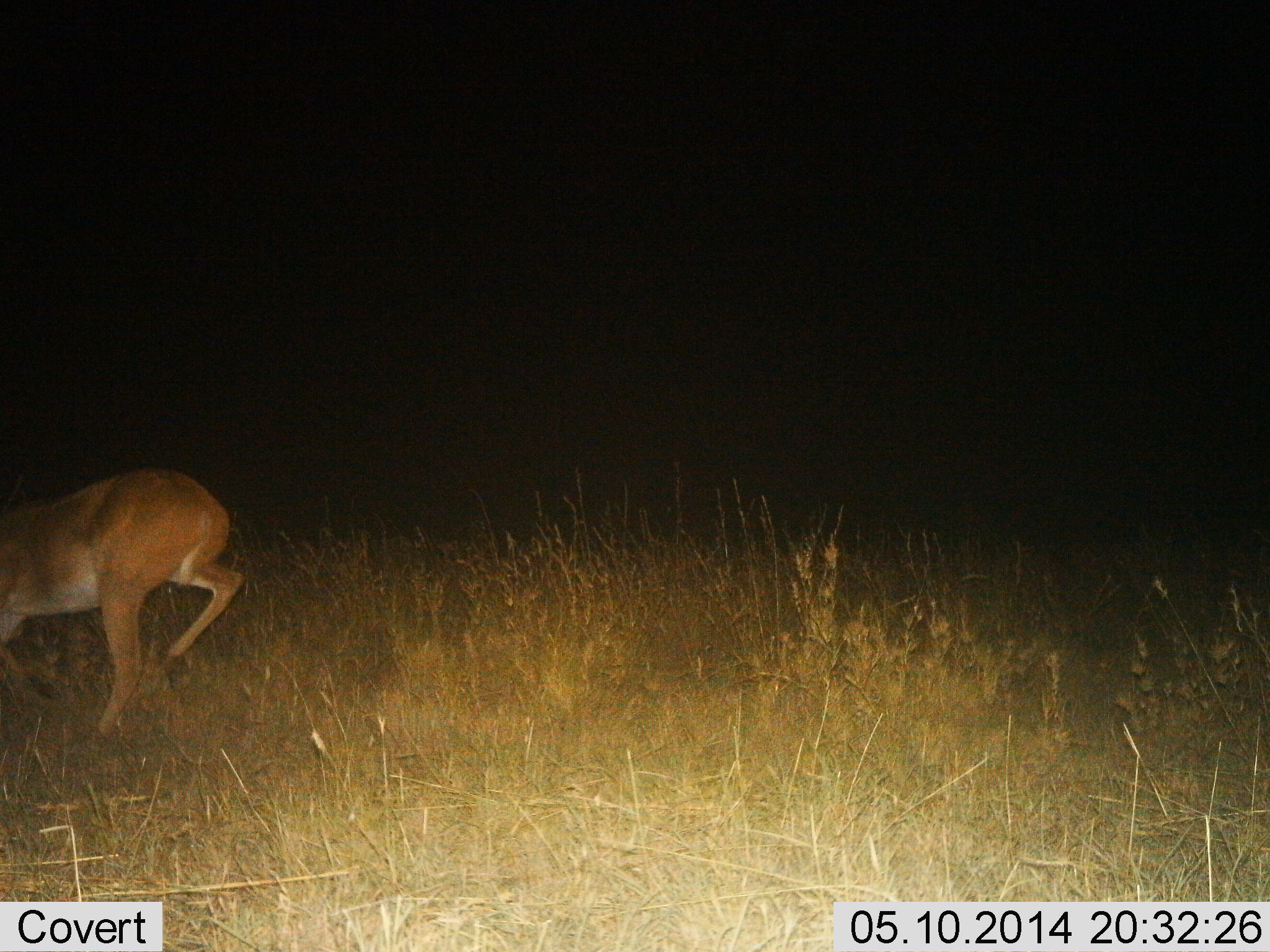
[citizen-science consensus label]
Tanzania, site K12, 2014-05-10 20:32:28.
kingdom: Animalia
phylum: Chordata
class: Mammalia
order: Artiodactyla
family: Bovidae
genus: Redunca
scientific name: Redunca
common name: reedbuck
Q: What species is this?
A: Reedbuck (Redunca).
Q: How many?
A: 1.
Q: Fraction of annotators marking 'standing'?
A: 0%.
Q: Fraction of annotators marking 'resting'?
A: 0%.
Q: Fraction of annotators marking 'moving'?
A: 100%.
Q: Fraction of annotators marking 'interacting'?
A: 0%.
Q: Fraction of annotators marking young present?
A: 0%.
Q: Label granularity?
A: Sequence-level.